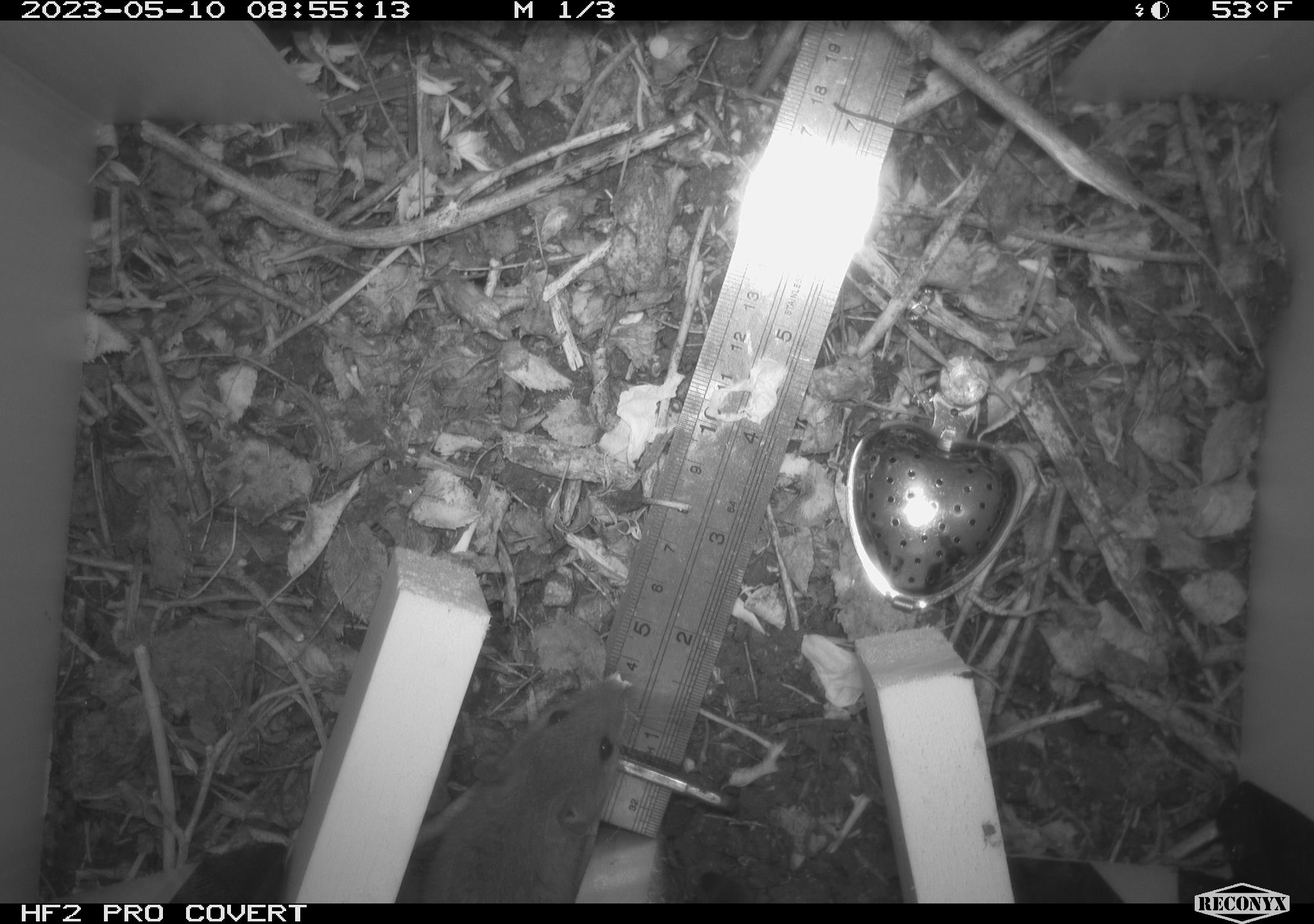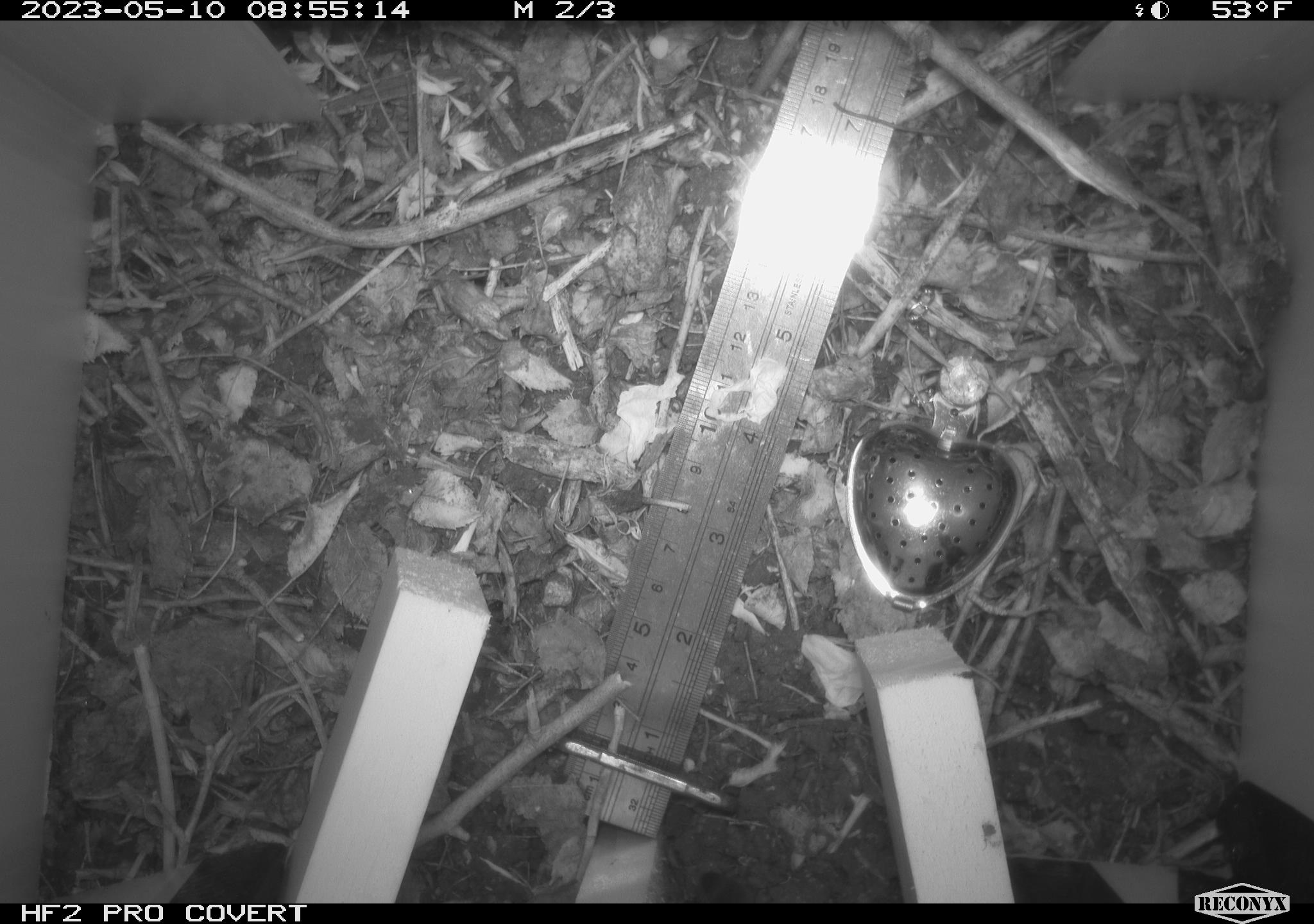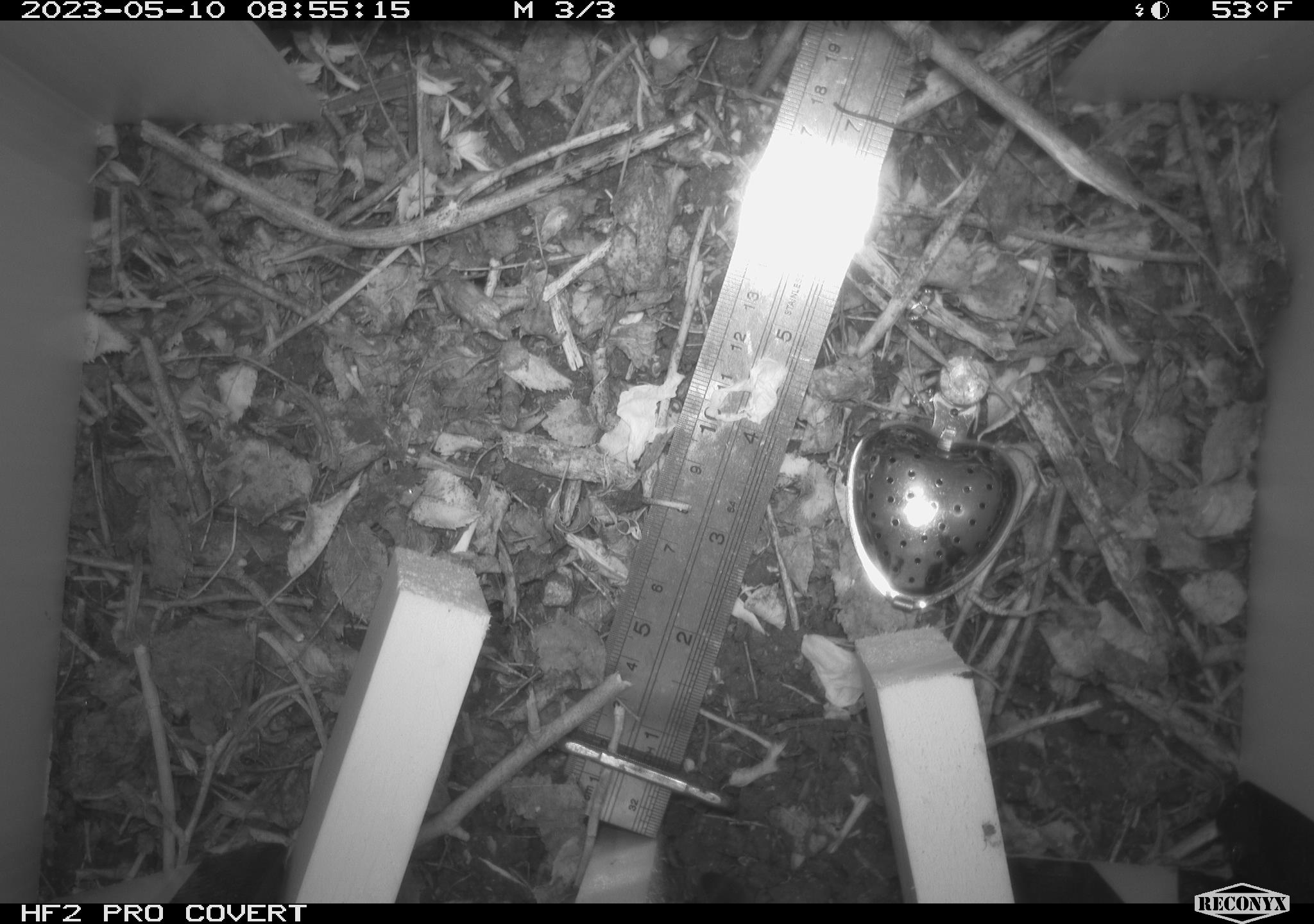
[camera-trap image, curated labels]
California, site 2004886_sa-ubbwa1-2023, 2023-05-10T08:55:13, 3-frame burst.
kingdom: Animalia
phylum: Chordata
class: Mammalia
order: Rodentia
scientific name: Rodentia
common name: rodent